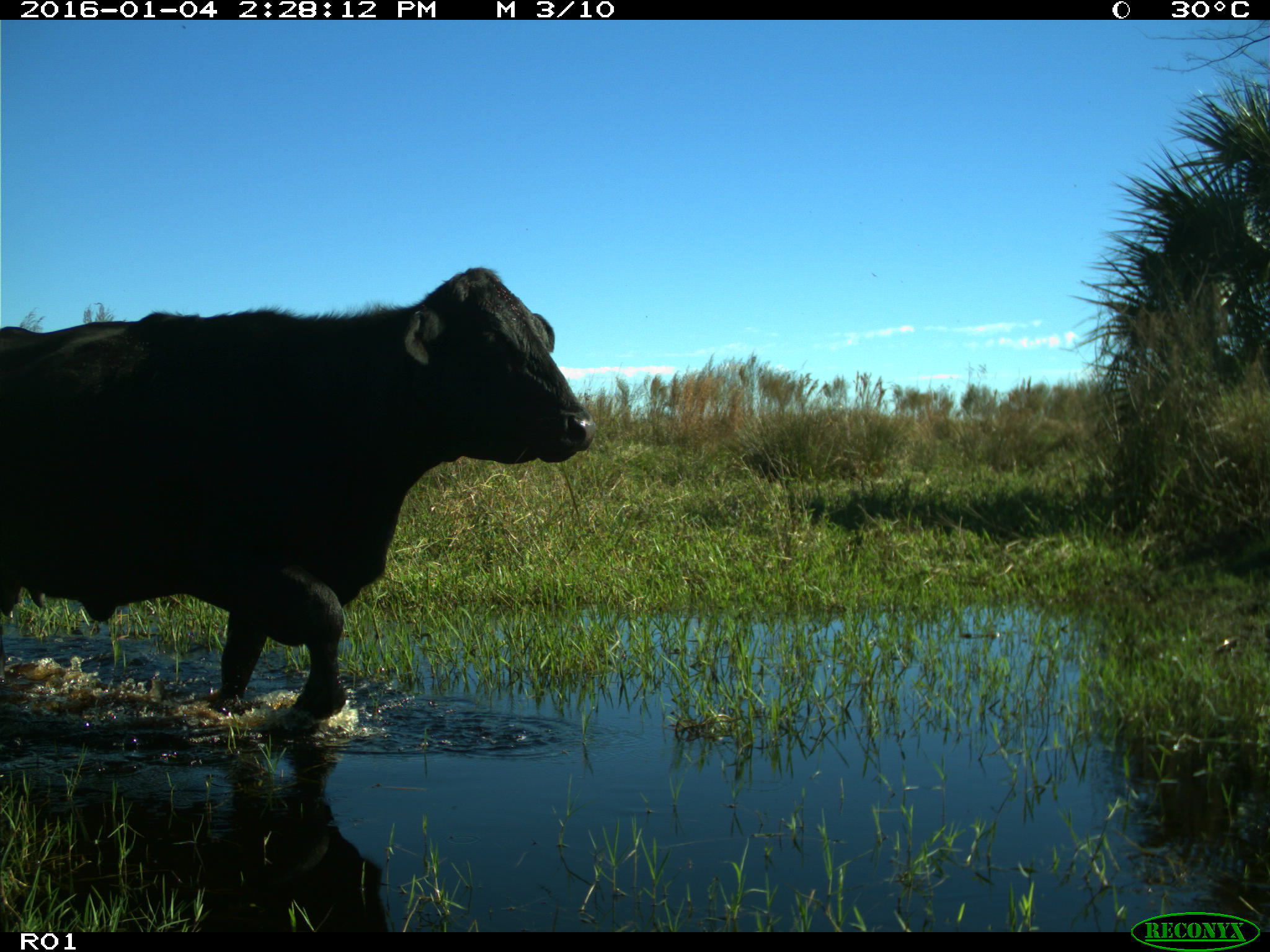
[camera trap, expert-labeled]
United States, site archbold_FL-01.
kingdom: Animalia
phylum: Chordata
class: Mammalia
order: Artiodactyla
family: Bovidae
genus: Bos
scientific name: Bos taurus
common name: domestic cow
Bos taurus (domestic cow).